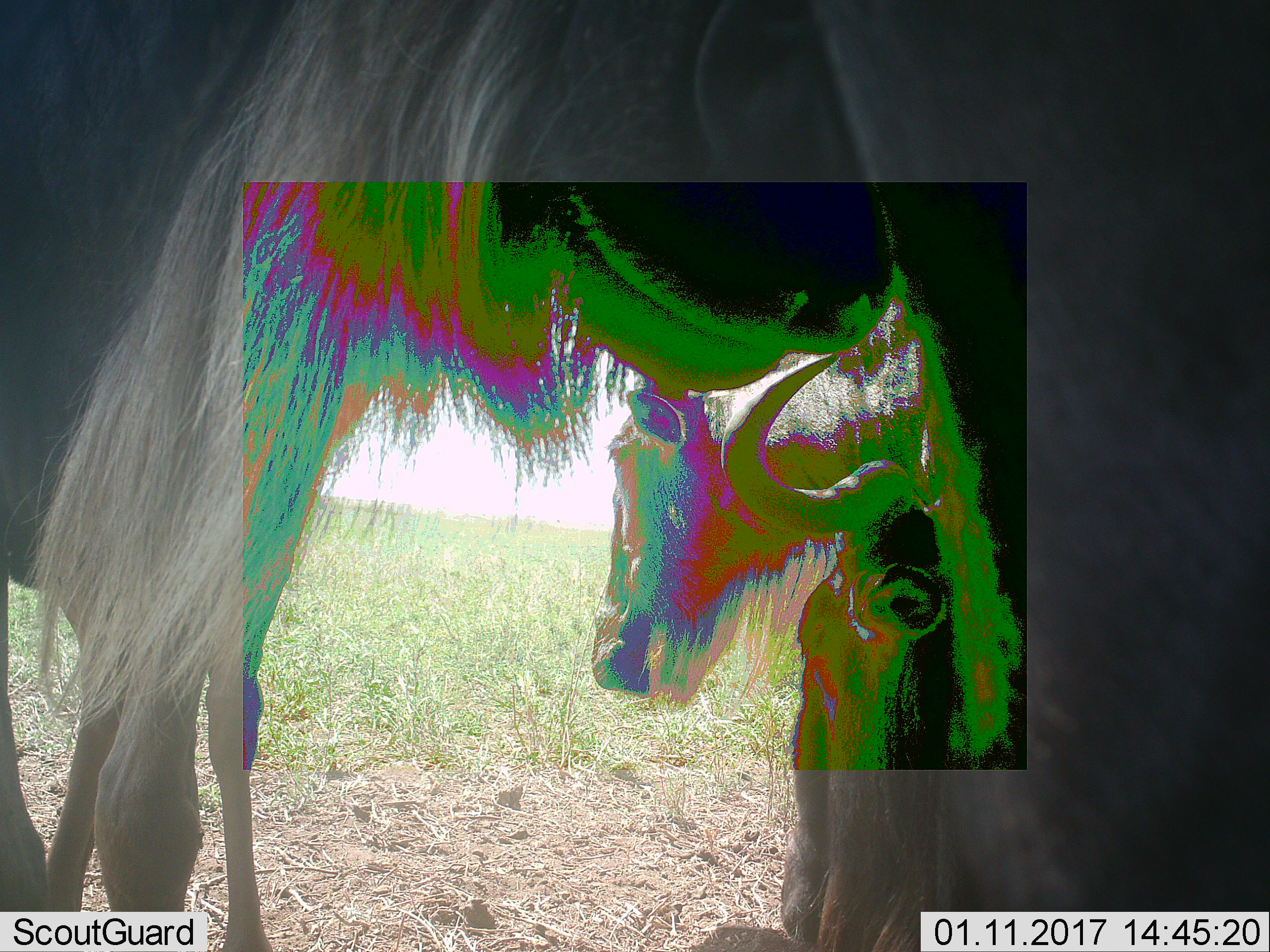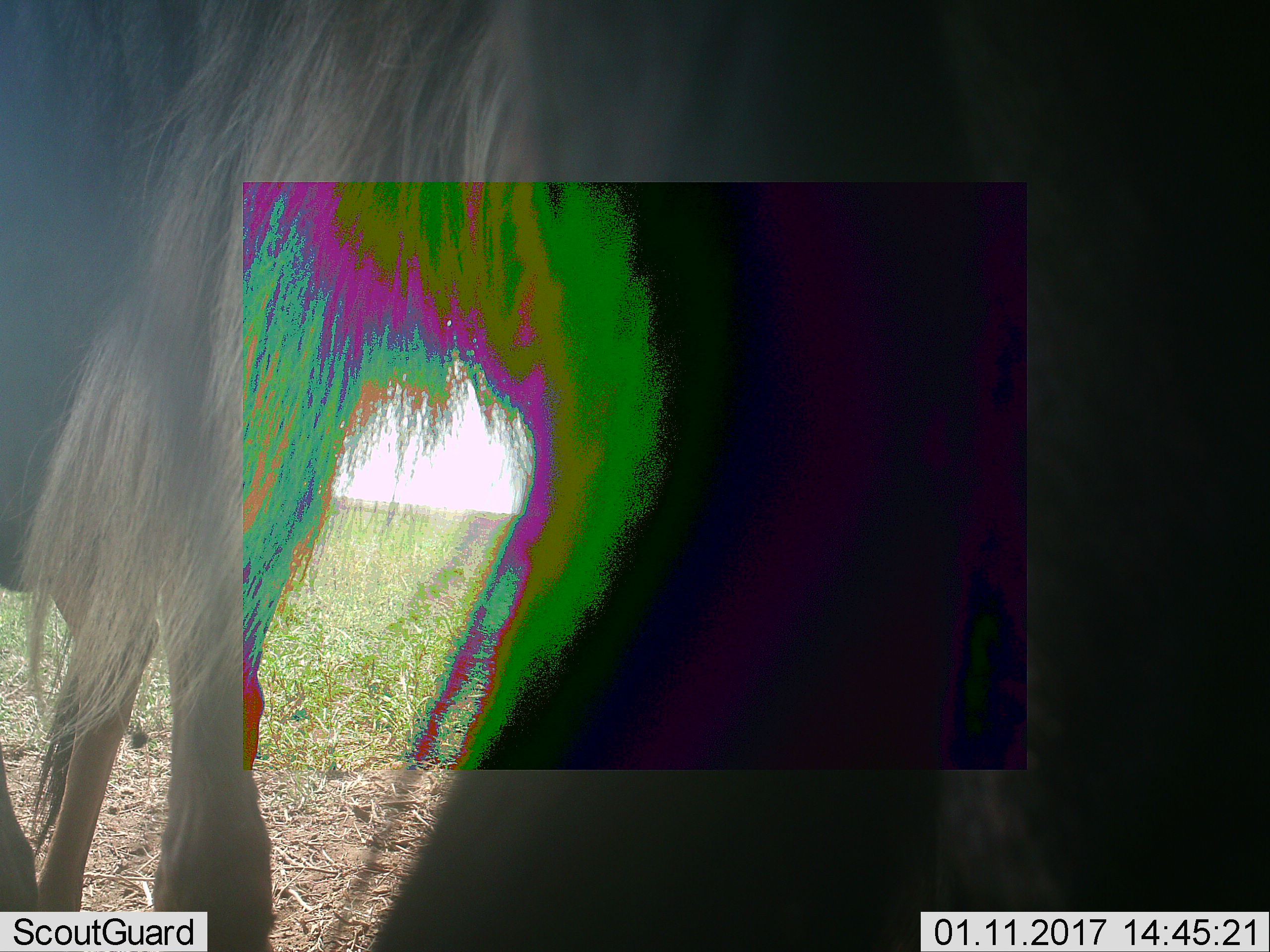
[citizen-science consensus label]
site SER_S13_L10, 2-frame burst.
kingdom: Animalia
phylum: Chordata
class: Mammalia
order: Artiodactyla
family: Bovidae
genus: Connochaetes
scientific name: Connochaetes taurinus taurinus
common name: blue wildebeest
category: wildebeestblue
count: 3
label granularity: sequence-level